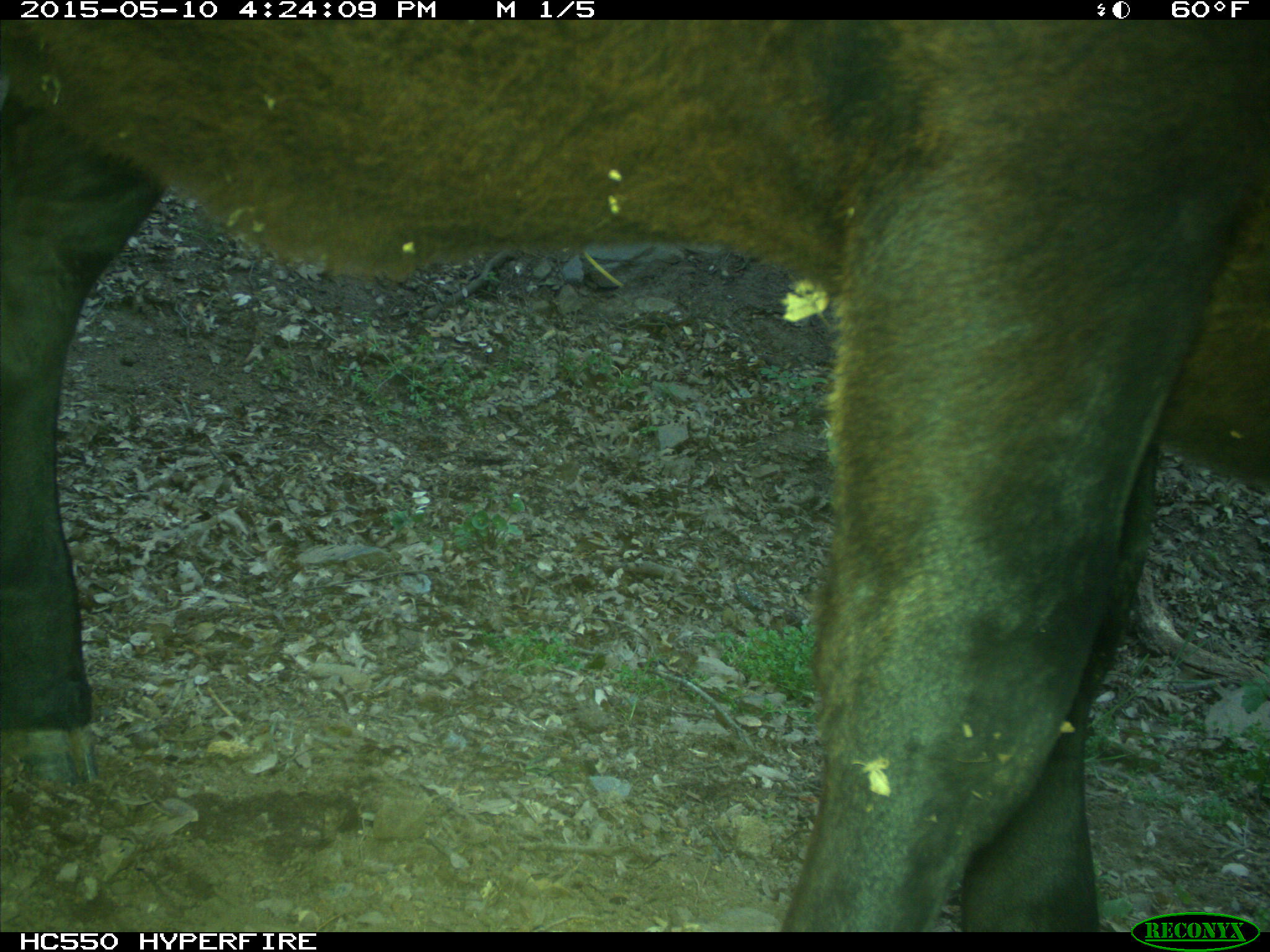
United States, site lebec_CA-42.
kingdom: Animalia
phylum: Chordata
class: Mammalia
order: Artiodactyla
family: Bovidae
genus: Bos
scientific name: Bos taurus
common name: domestic cow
Bos taurus (domestic cow).